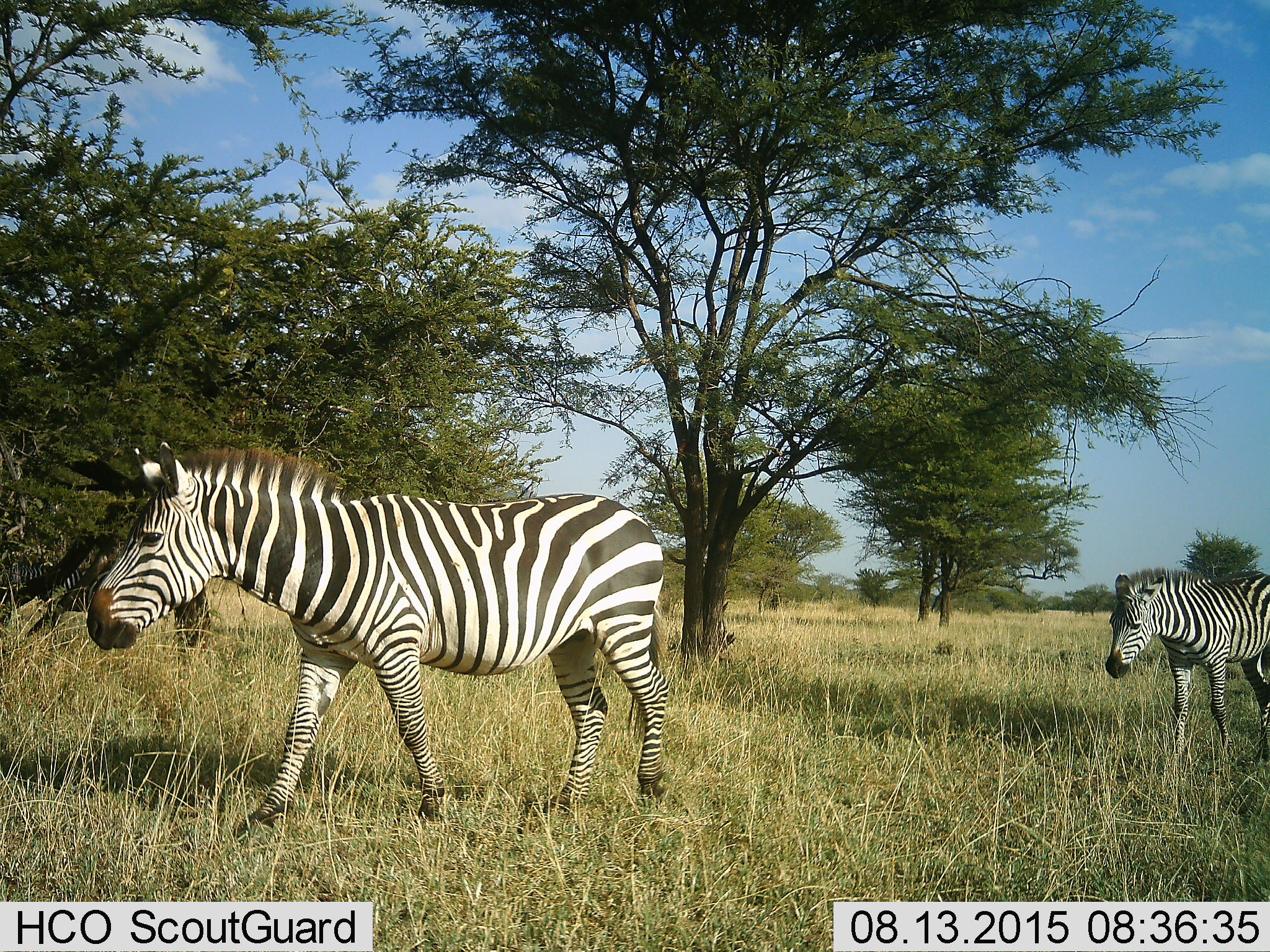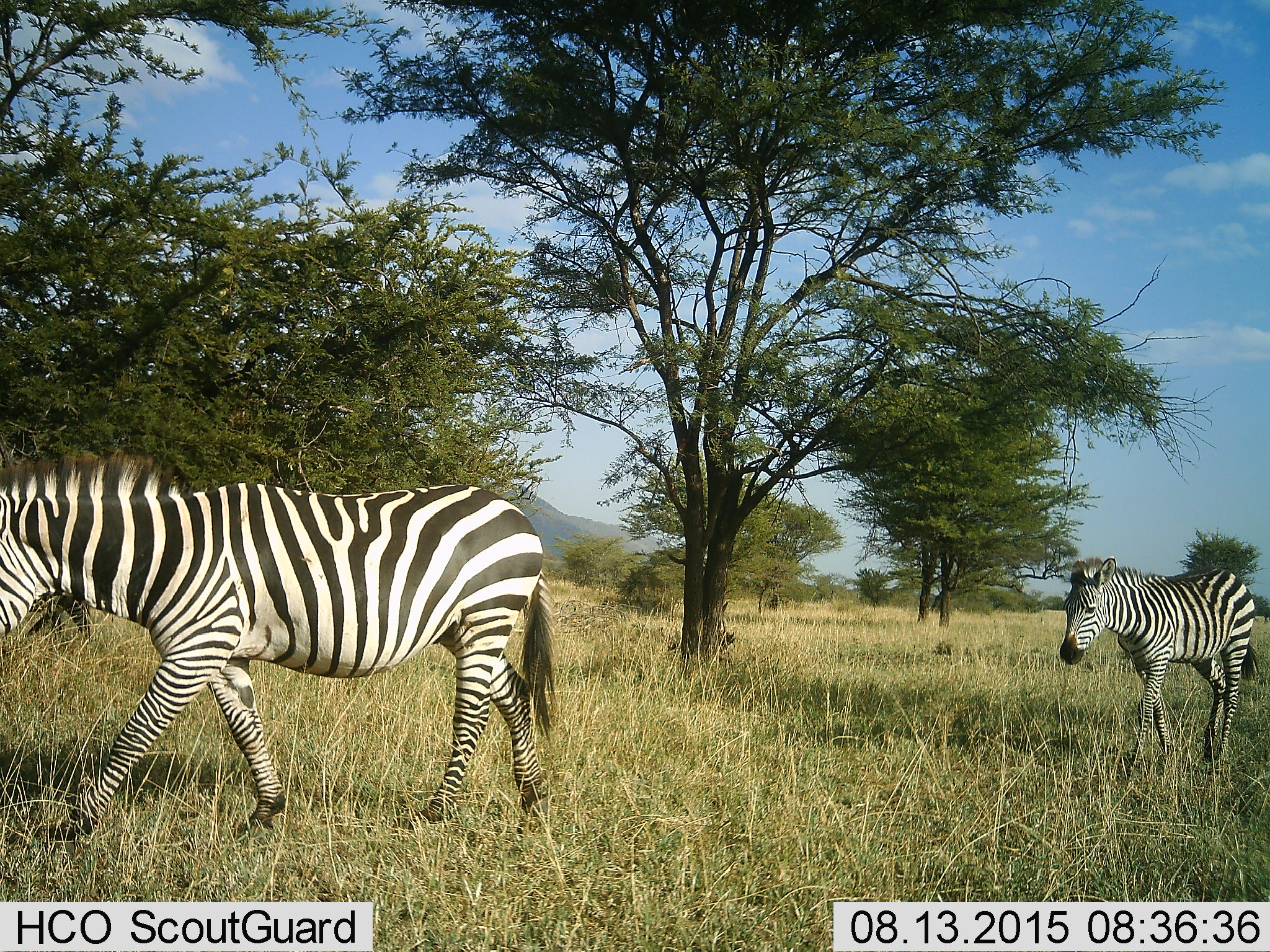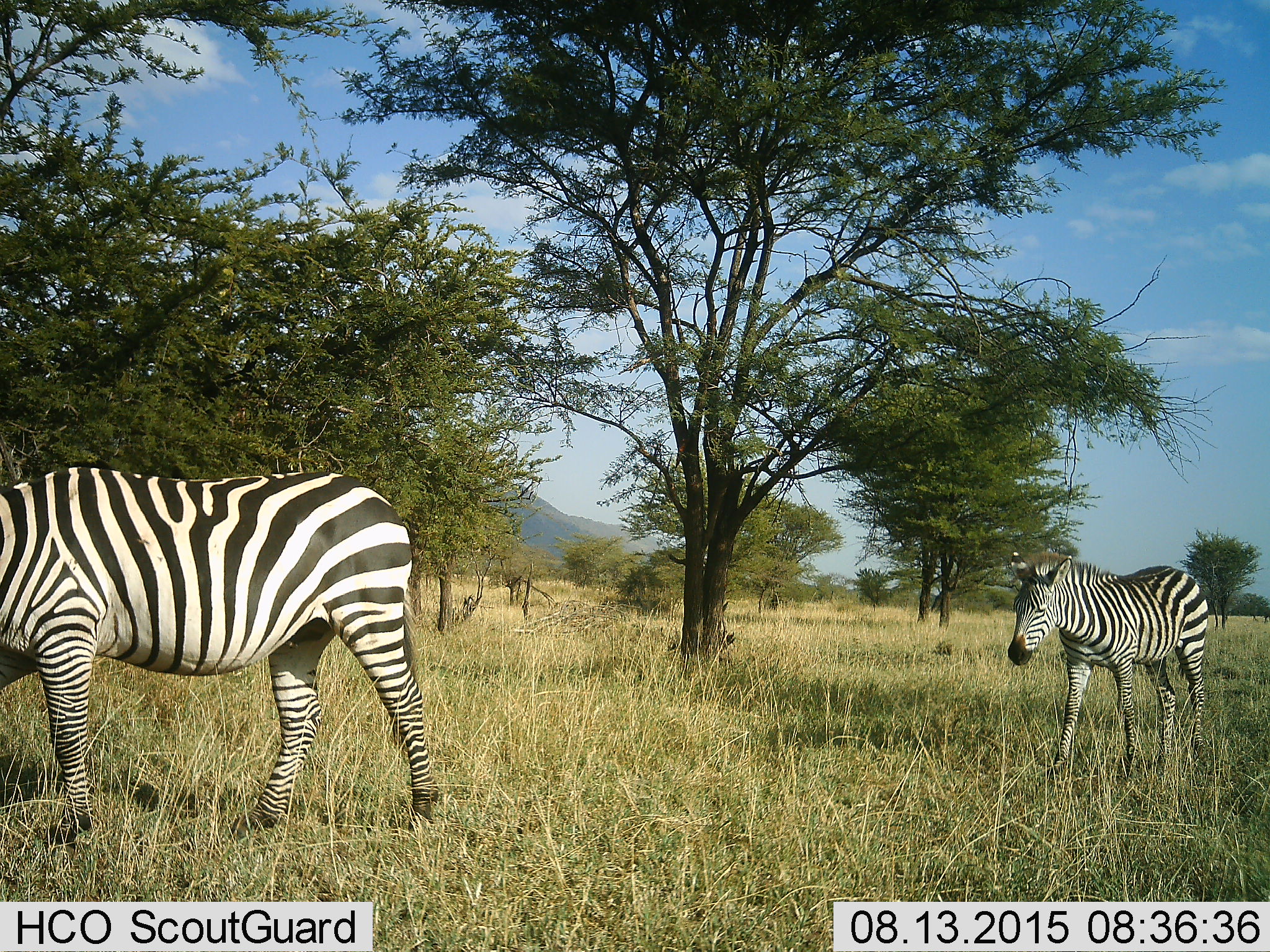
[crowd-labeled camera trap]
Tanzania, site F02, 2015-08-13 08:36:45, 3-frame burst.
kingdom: Animalia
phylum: Chordata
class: Mammalia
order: Perissodactyla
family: Equidae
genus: Equus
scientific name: Equus quagga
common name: plains zebra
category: zebra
Zebra (plains zebra) (Equus quagga), count 2. Behavior (volunteer vote fractions): standing 5%, resting 0%, moving 100%, interacting 0%. Young present (vote fraction): 26%. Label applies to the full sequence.